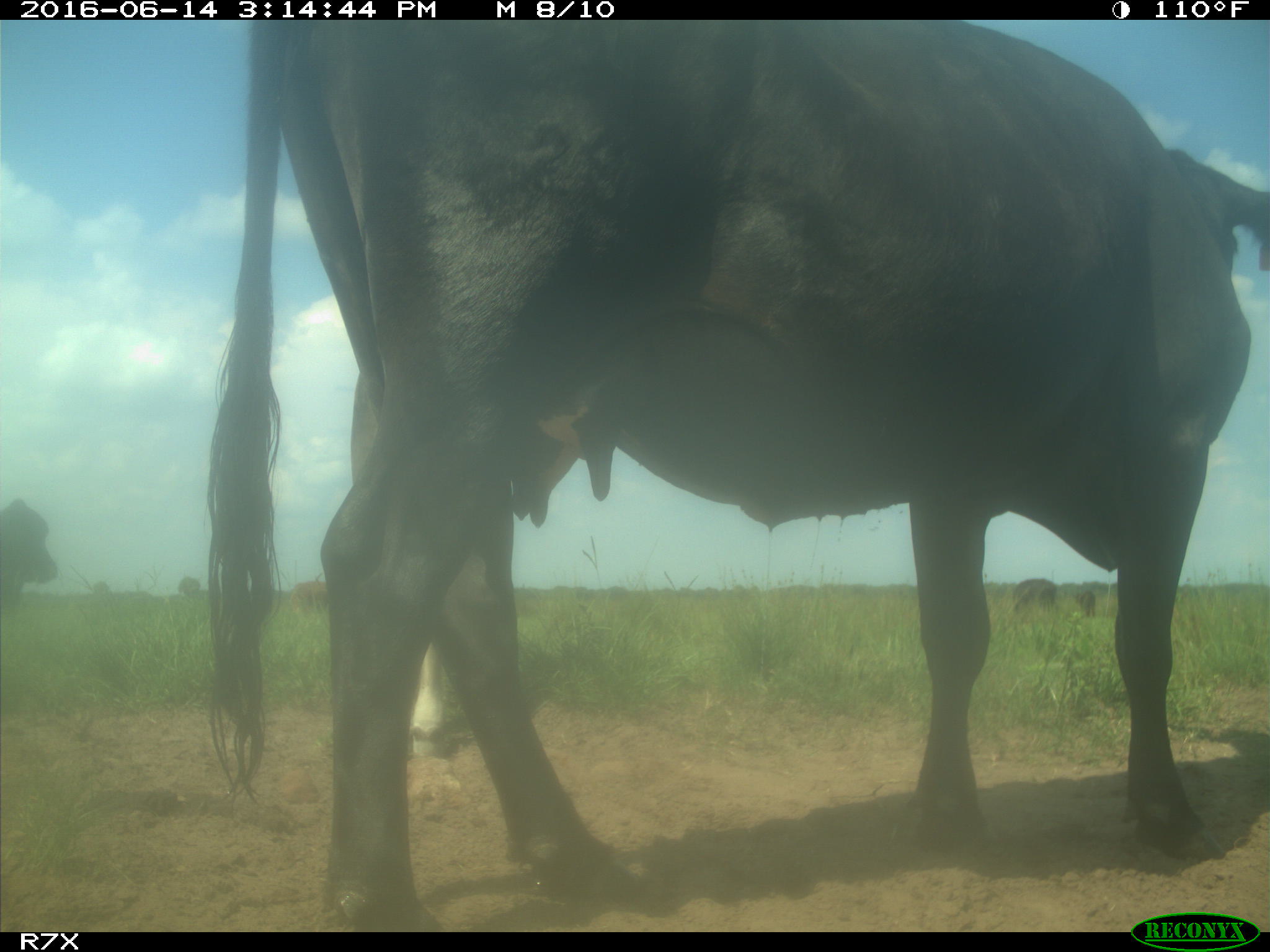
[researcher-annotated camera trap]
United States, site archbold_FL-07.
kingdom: Animalia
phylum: Chordata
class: Mammalia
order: Artiodactyla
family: Bovidae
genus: Bos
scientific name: Bos taurus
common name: domestic cow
Bos taurus (domestic cow).